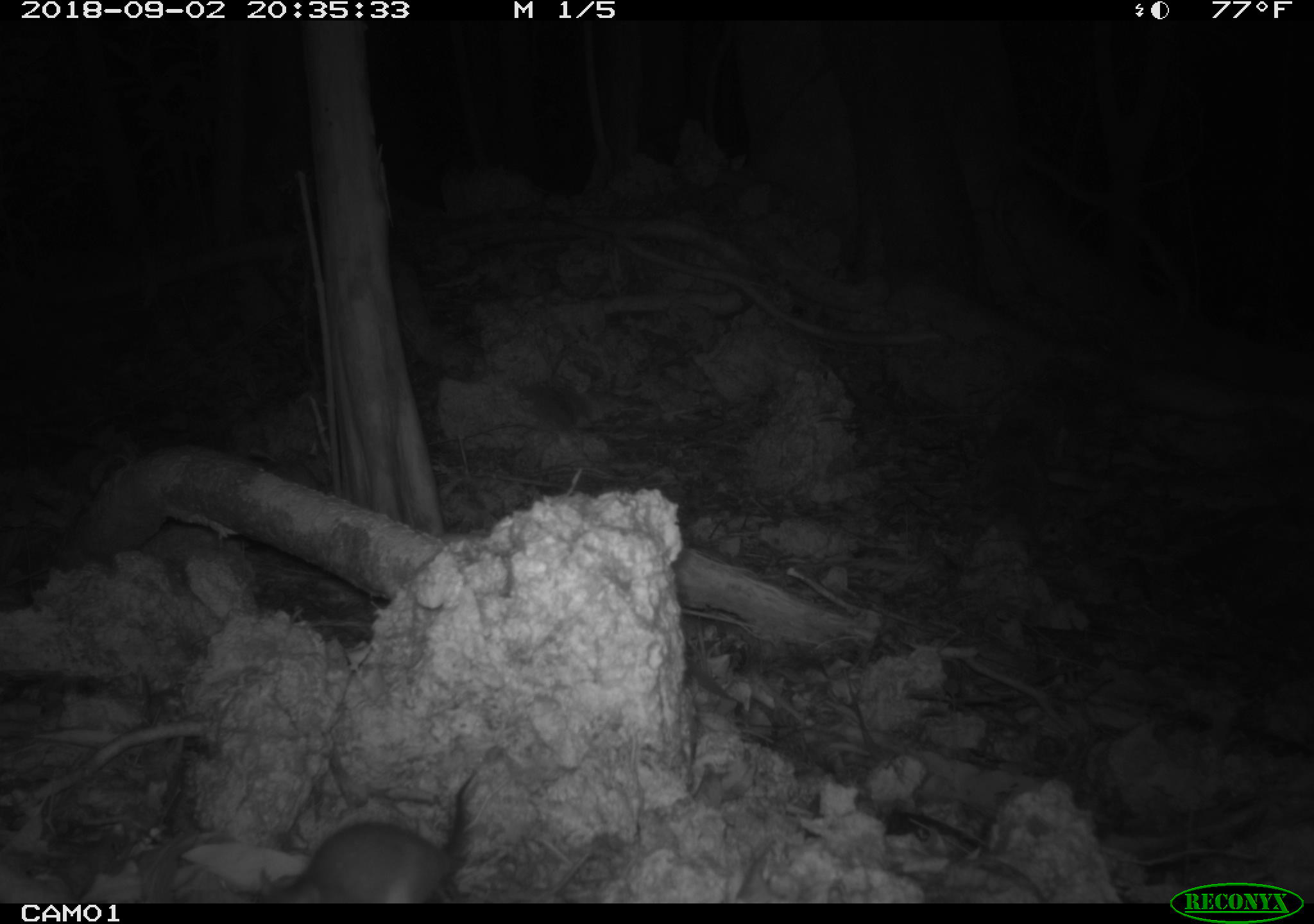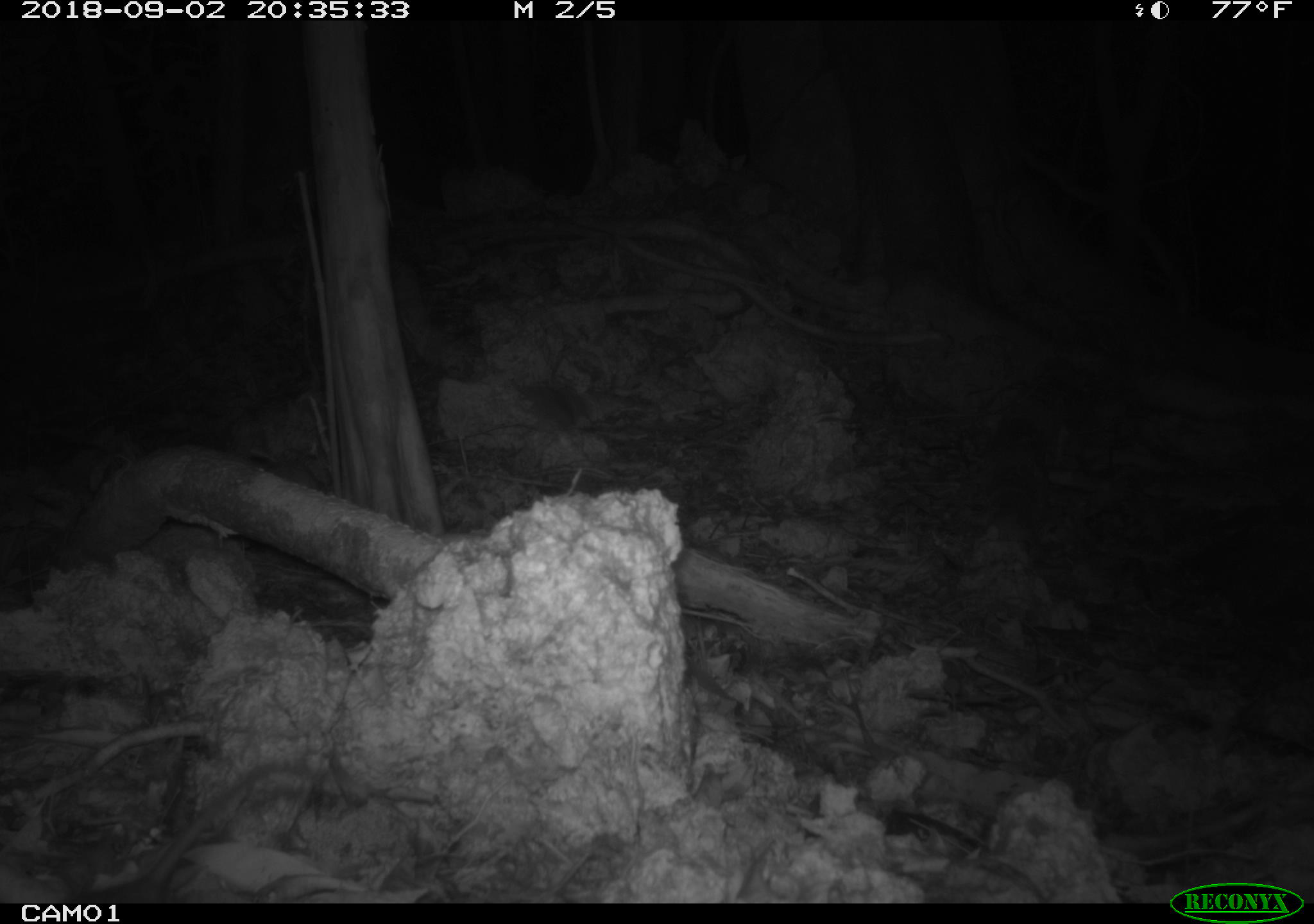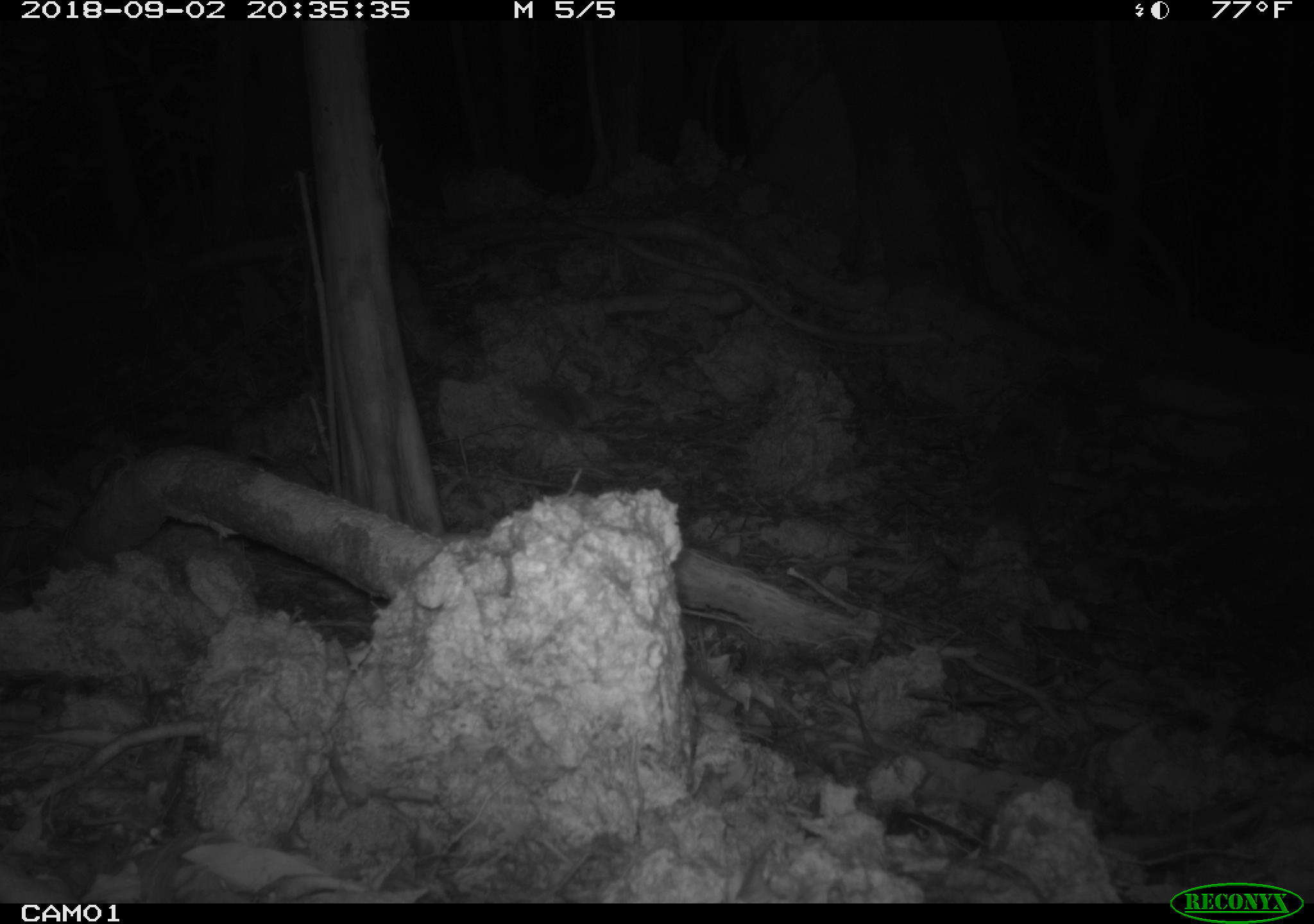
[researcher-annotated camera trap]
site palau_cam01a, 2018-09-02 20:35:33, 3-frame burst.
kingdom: Animalia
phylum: Chordata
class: Mammalia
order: Rodentia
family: Muridae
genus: Rattus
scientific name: Rattus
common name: rat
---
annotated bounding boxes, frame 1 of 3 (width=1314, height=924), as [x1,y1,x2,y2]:
rat: [261,733,523,898]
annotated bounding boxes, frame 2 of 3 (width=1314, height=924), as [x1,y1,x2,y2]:
rat: [98,759,389,901]